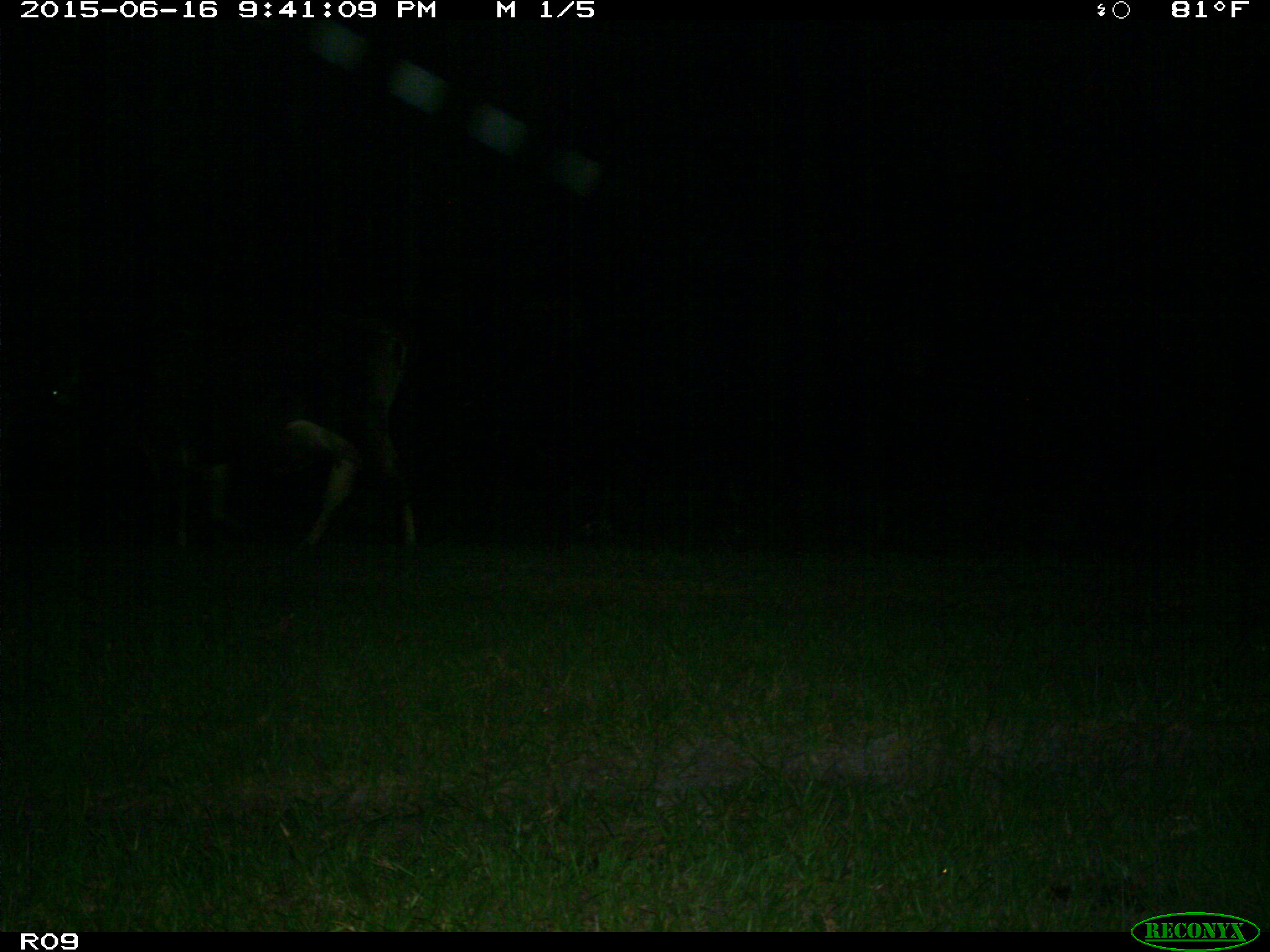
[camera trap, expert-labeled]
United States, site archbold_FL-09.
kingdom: Animalia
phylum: Chordata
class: Mammalia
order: Artiodactyla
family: Bovidae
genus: Bos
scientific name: Bos taurus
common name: domestic cow